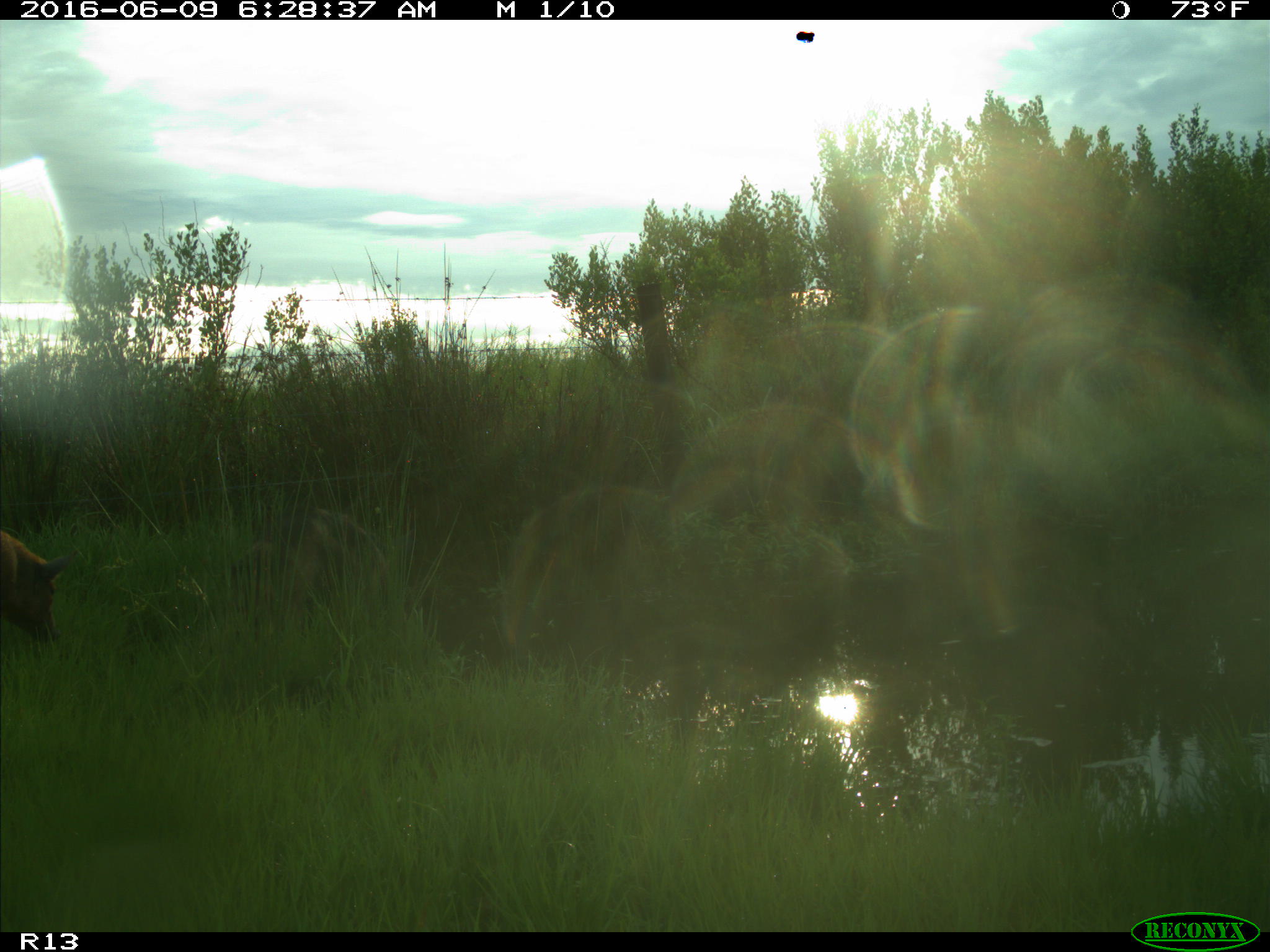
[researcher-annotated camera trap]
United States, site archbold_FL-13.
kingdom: Animalia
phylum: Chordata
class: Mammalia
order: Artiodactyla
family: Suidae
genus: Sus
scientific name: Sus scrofa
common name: wild boar